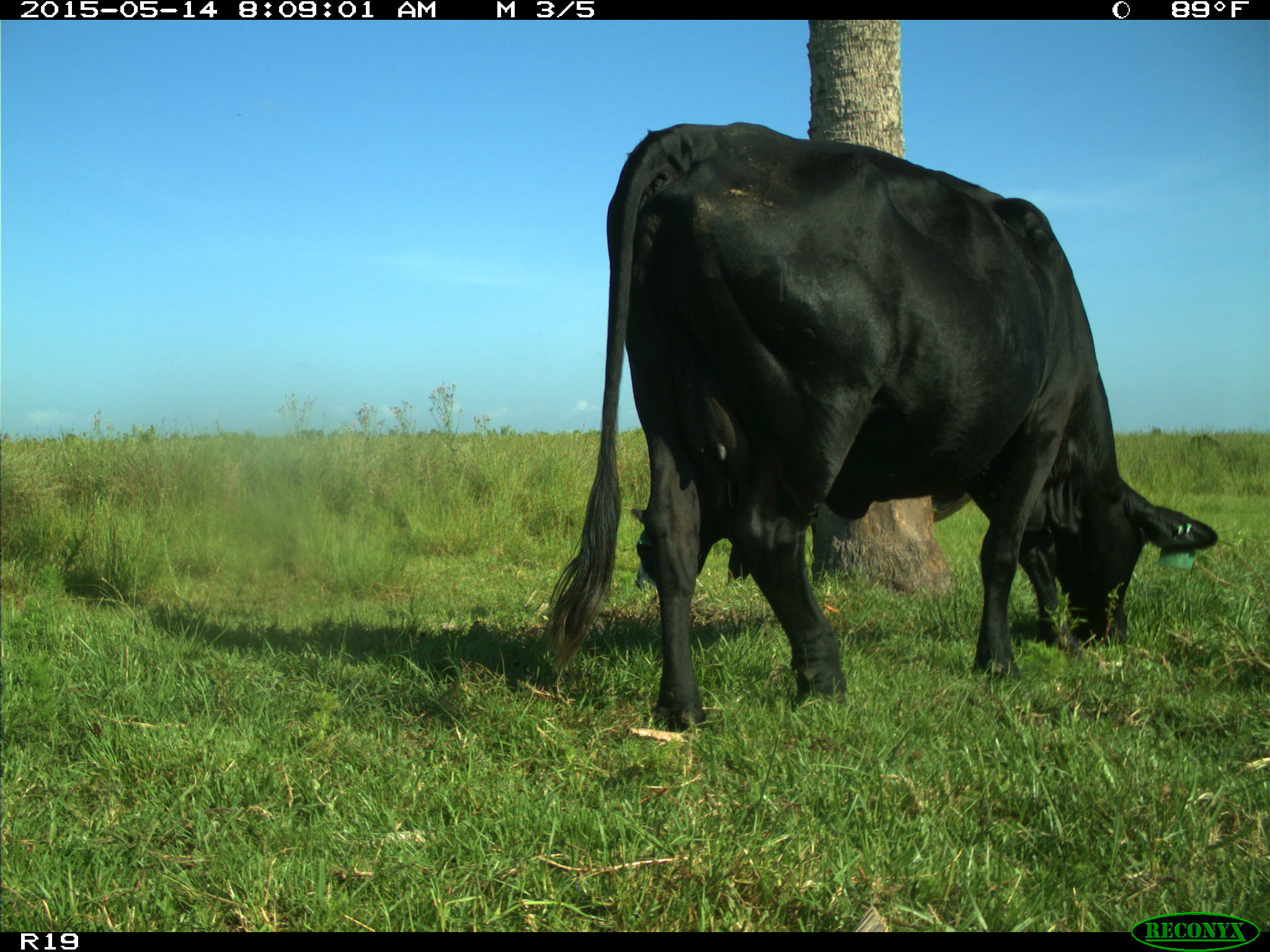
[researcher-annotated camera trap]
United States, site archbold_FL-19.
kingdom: Animalia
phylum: Chordata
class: Mammalia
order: Artiodactyla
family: Bovidae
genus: Bos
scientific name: Bos taurus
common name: domestic cow